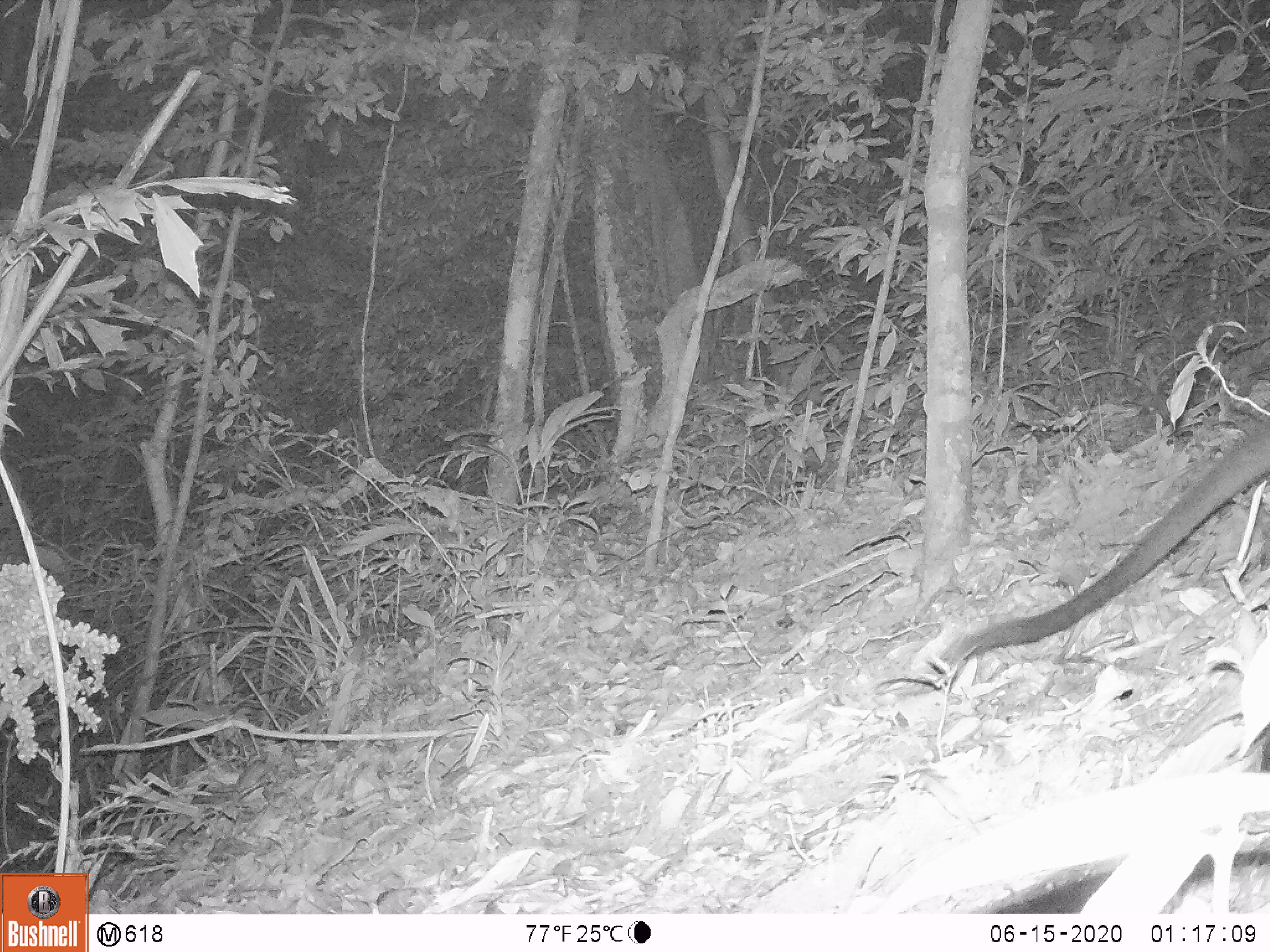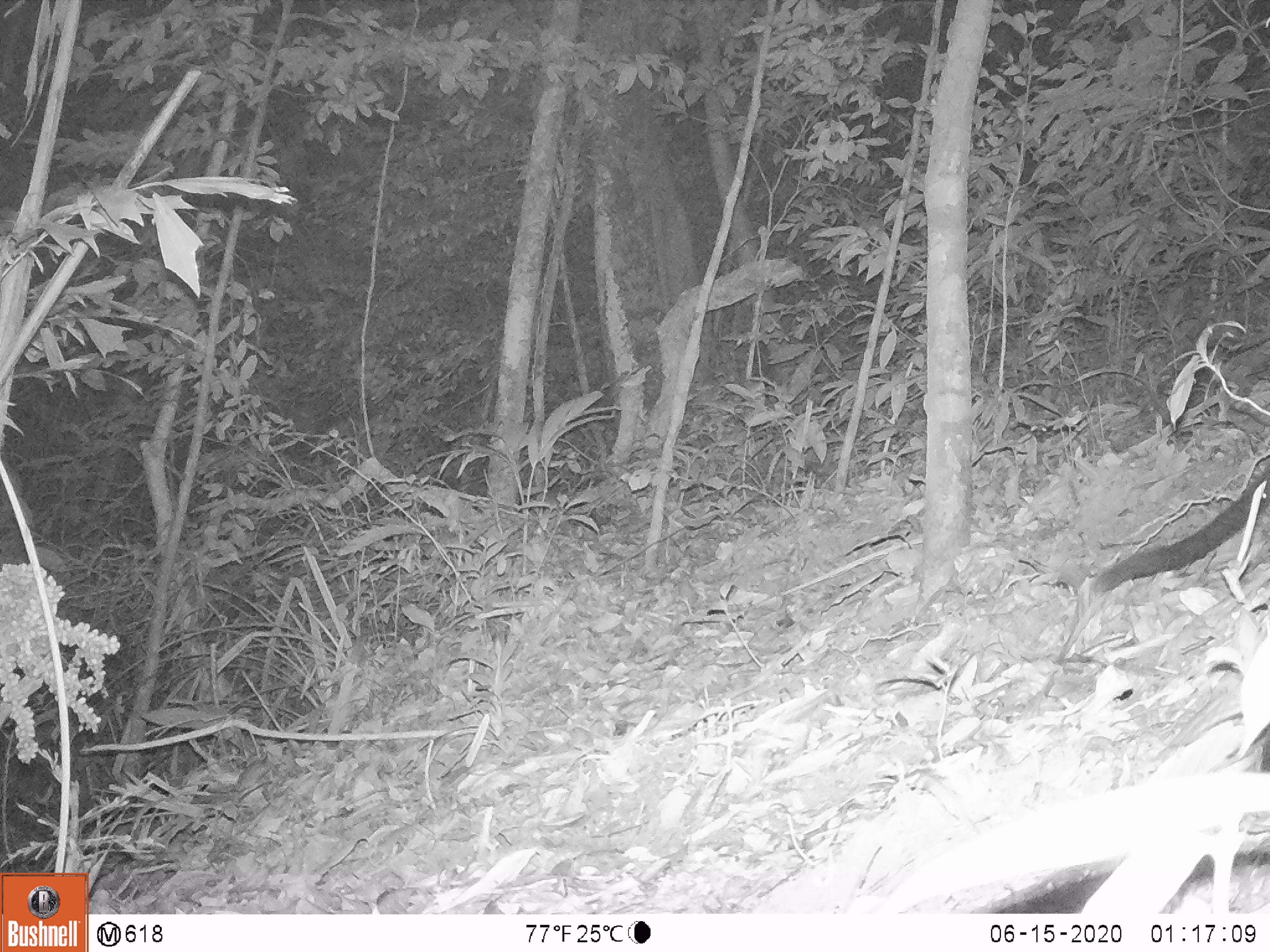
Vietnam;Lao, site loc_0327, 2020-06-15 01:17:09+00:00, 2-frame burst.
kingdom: Animalia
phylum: Chordata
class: Mammalia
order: Carnivora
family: Viverridae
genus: Paguma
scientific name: Paguma larvata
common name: masked palm civet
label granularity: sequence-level